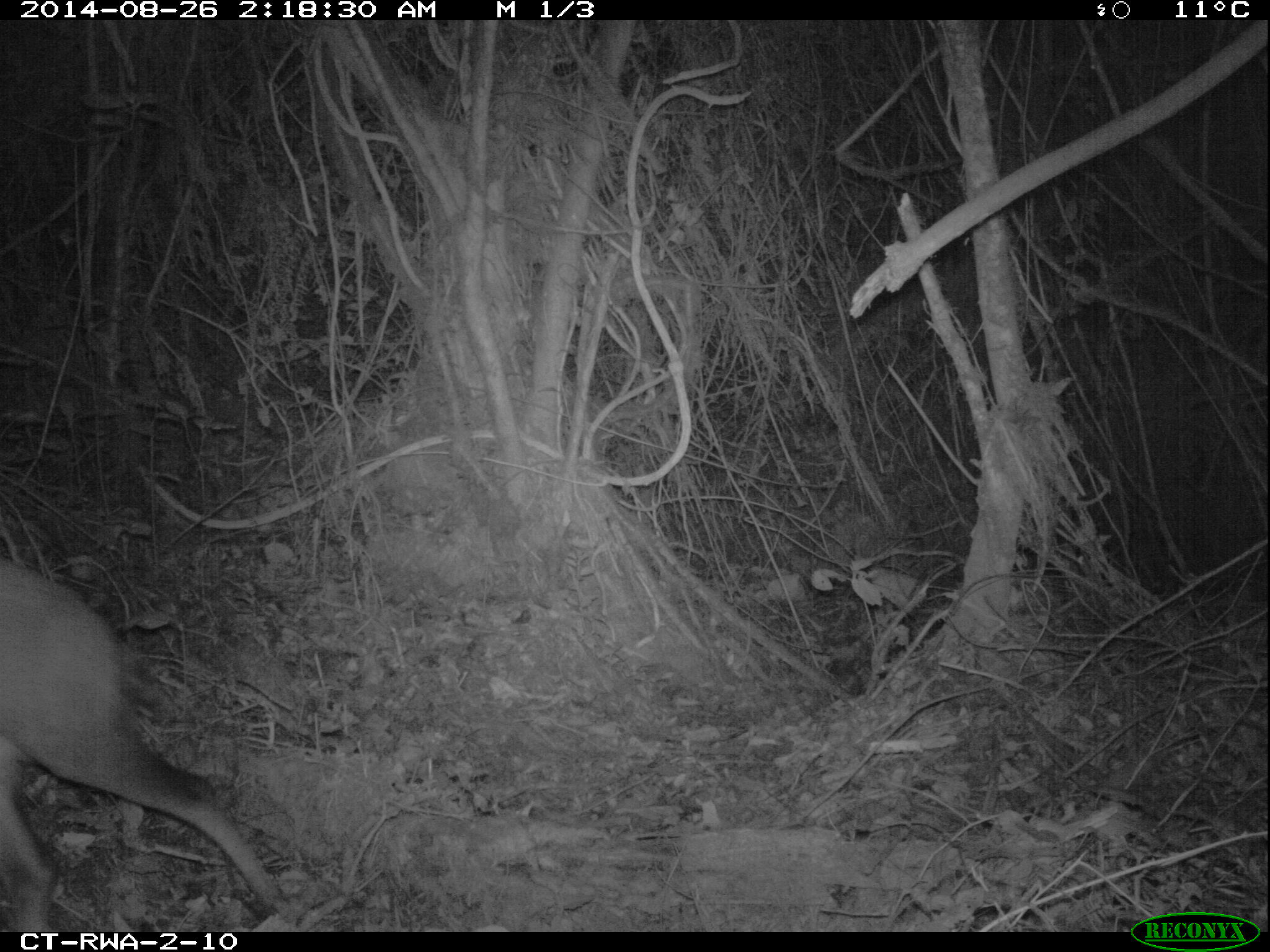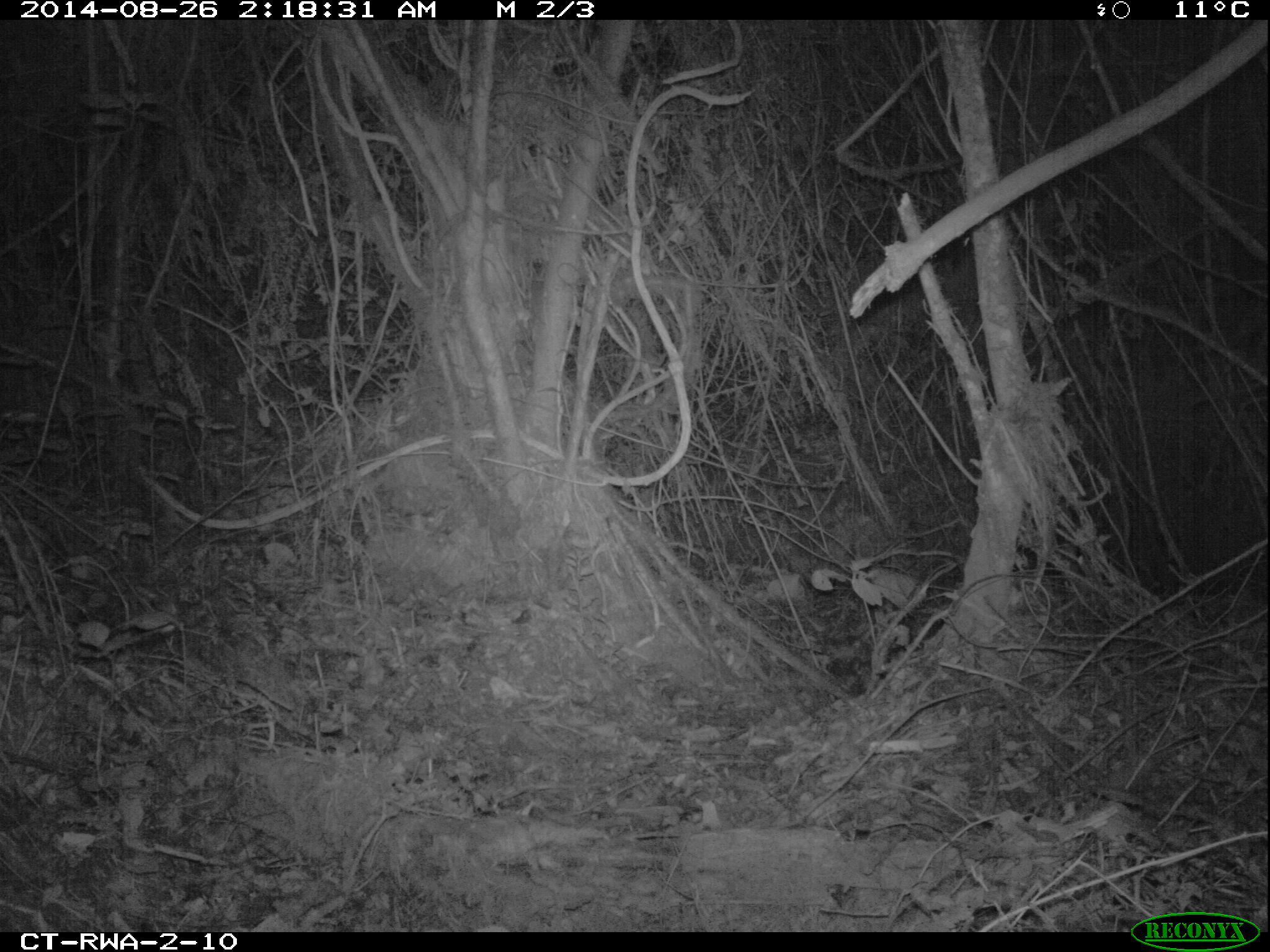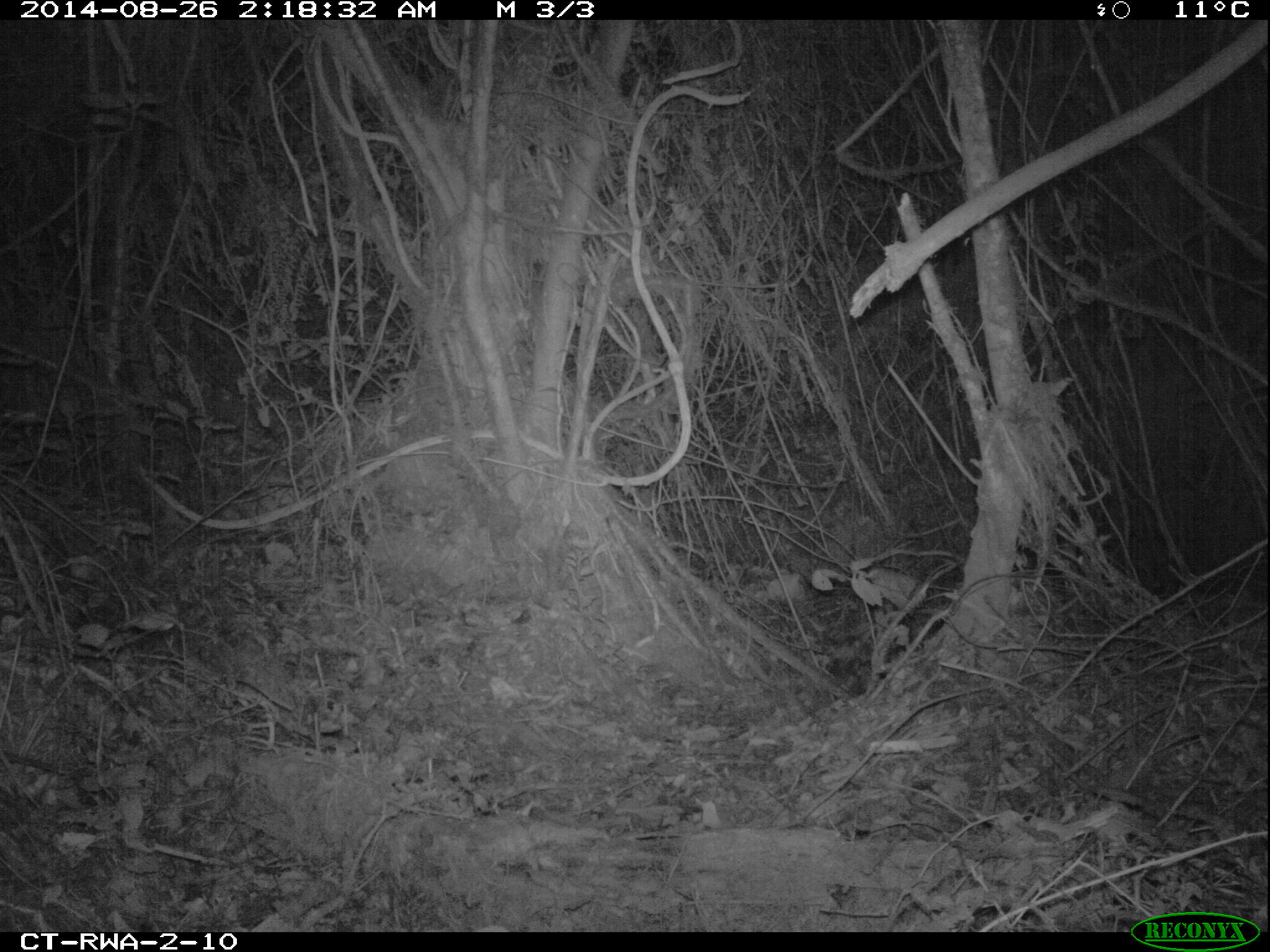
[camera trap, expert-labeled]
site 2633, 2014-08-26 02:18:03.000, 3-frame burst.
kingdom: Animalia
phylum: Chordata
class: Mammalia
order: Artiodactyla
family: Bovidae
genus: Cephalophus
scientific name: Cephalophus nigrifrons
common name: black-fronted duiker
Cephalophus nigrifrons (black-fronted duiker), count 1.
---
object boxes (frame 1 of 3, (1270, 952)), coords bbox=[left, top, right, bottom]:
cephalophus nigrifrons: bbox=[0, 546, 289, 932]